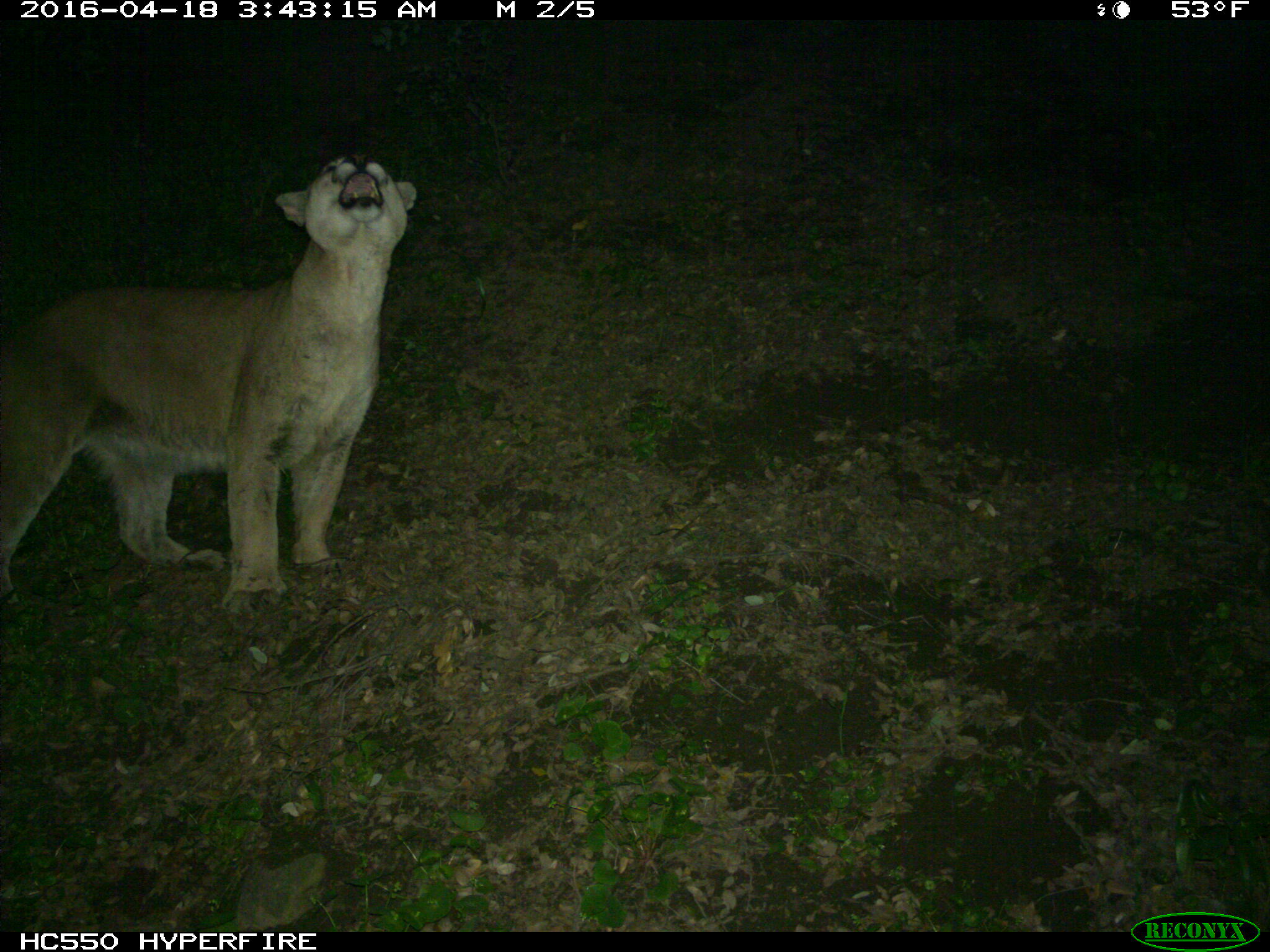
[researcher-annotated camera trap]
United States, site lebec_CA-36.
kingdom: Animalia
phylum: Chordata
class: Mammalia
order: Carnivora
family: Felidae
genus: Puma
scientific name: Puma concolor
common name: mountain lion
Puma concolor (mountain lion).